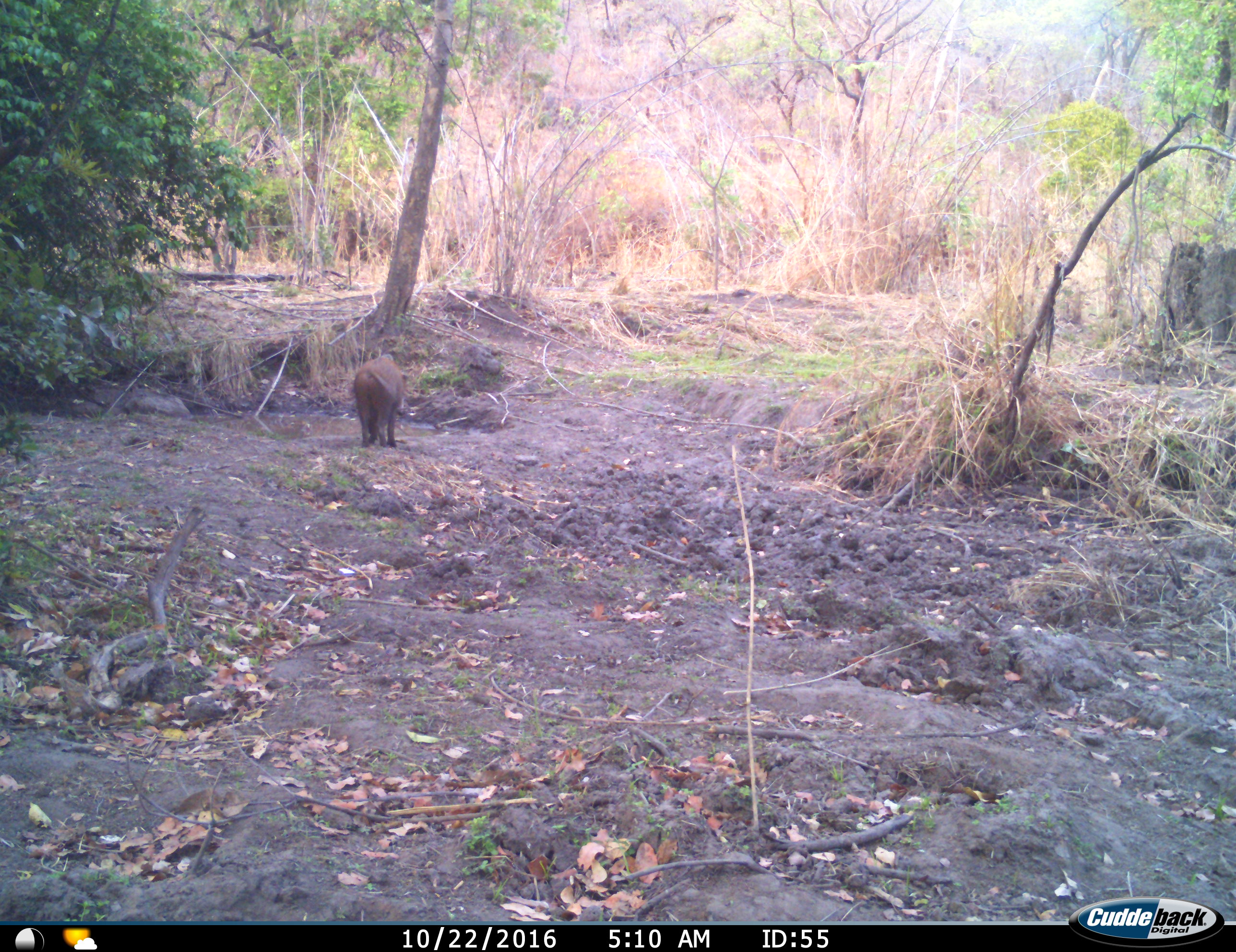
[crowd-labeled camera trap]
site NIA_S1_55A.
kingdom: Animalia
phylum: Chordata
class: Mammalia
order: Artiodactyla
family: Suidae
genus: Potamochoerus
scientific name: Potamochoerus larvatus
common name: bushpig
Bushpig (Potamochoerus larvatus), count 1. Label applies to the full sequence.